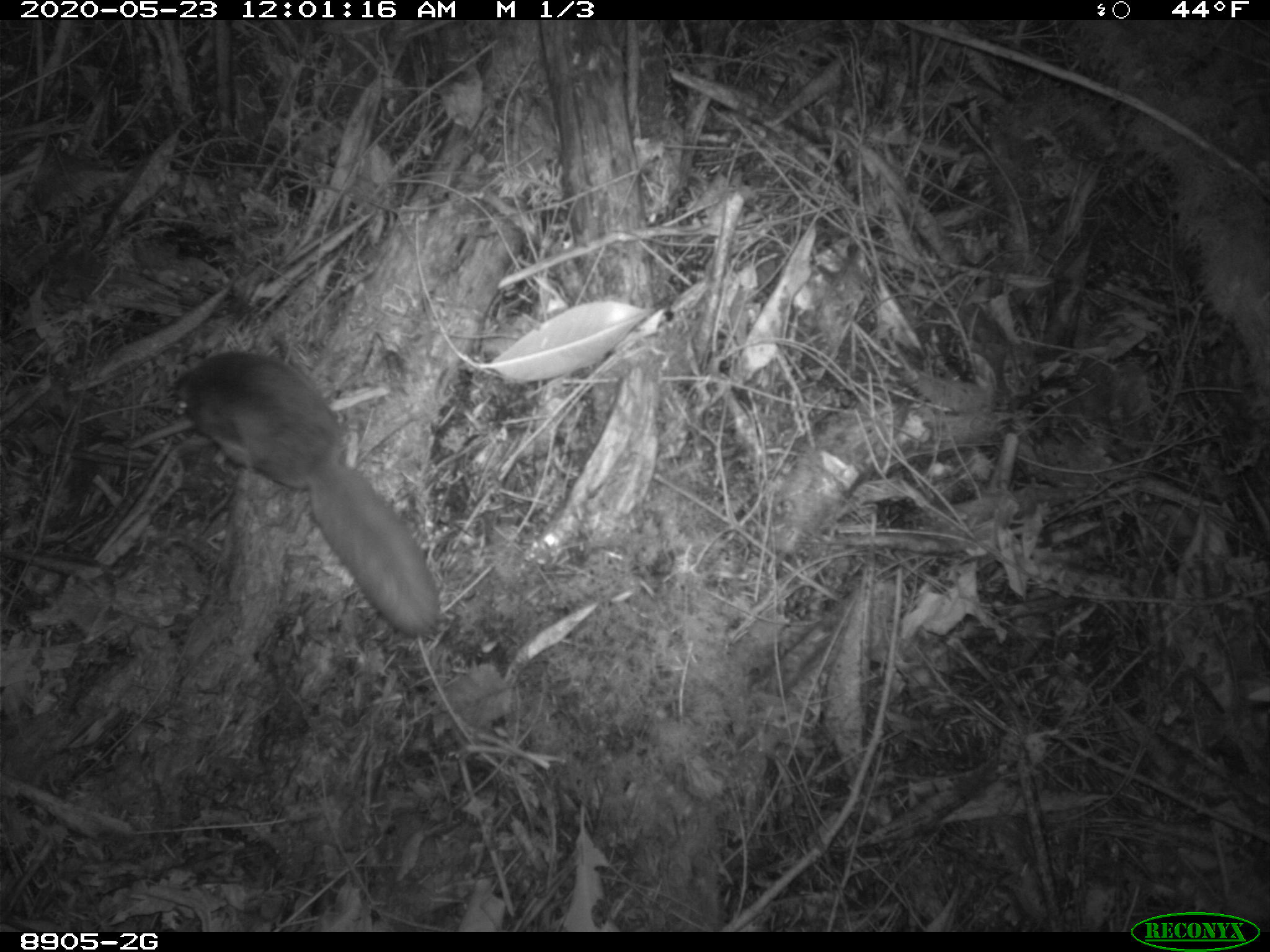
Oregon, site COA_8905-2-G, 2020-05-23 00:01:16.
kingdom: Animalia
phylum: Chordata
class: Mammalia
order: Rodentia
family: Sciuridae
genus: Glaucomys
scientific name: Glaucomys oregonensis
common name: humboldt's flying squirrel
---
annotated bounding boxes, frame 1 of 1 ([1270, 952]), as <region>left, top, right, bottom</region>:
humboldt's flying squirrel: <region>154, 339, 452, 654</region>